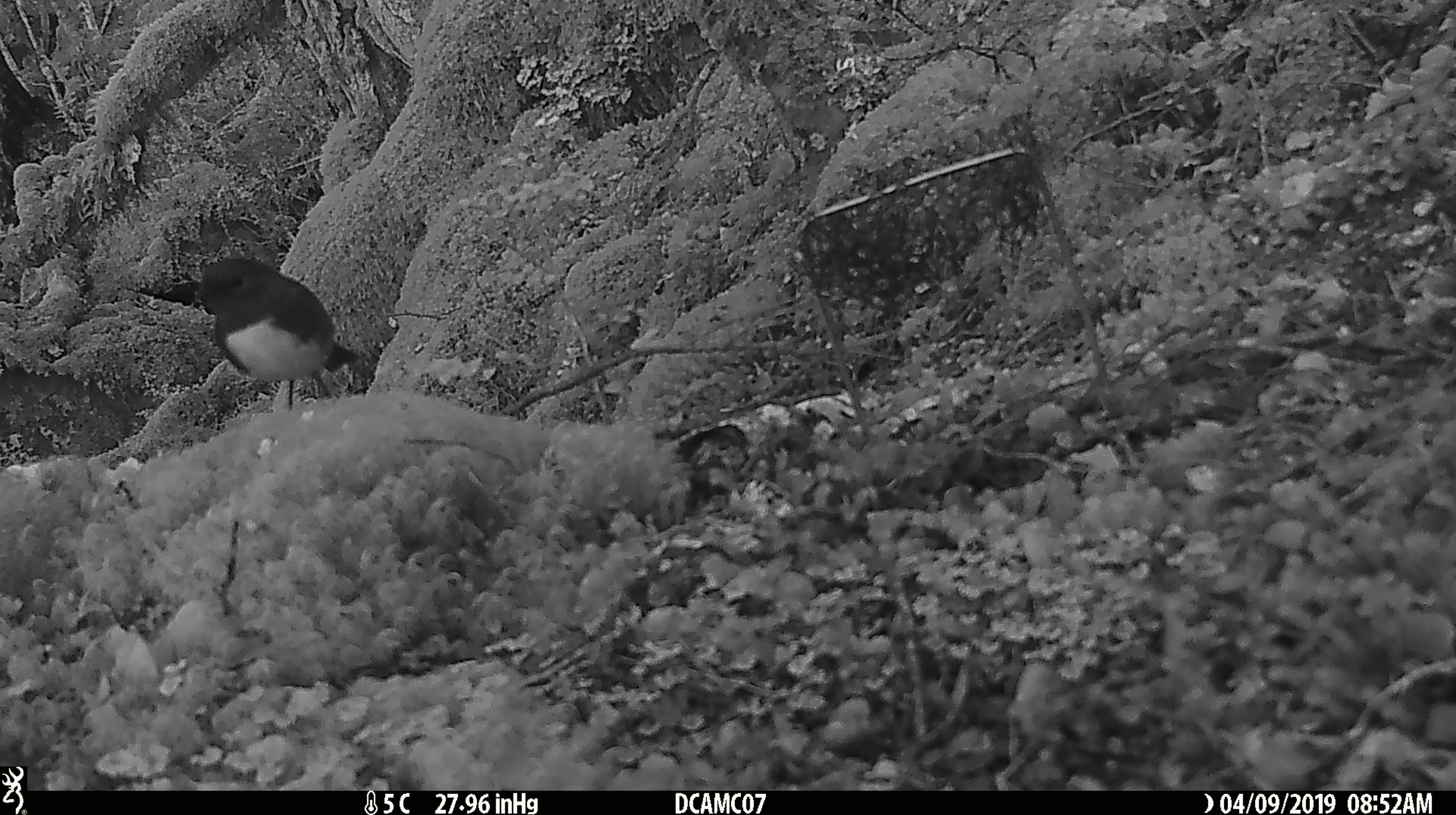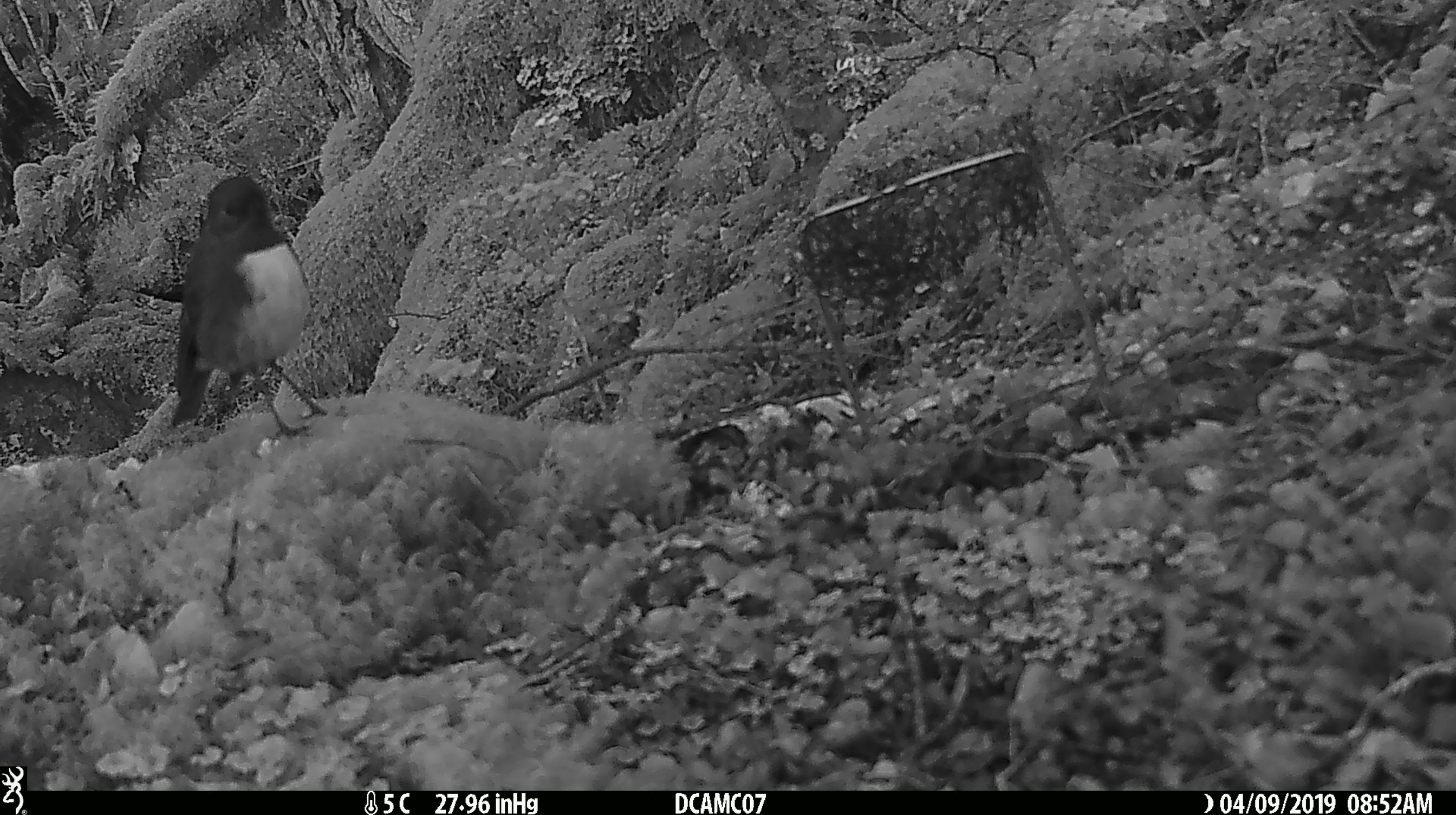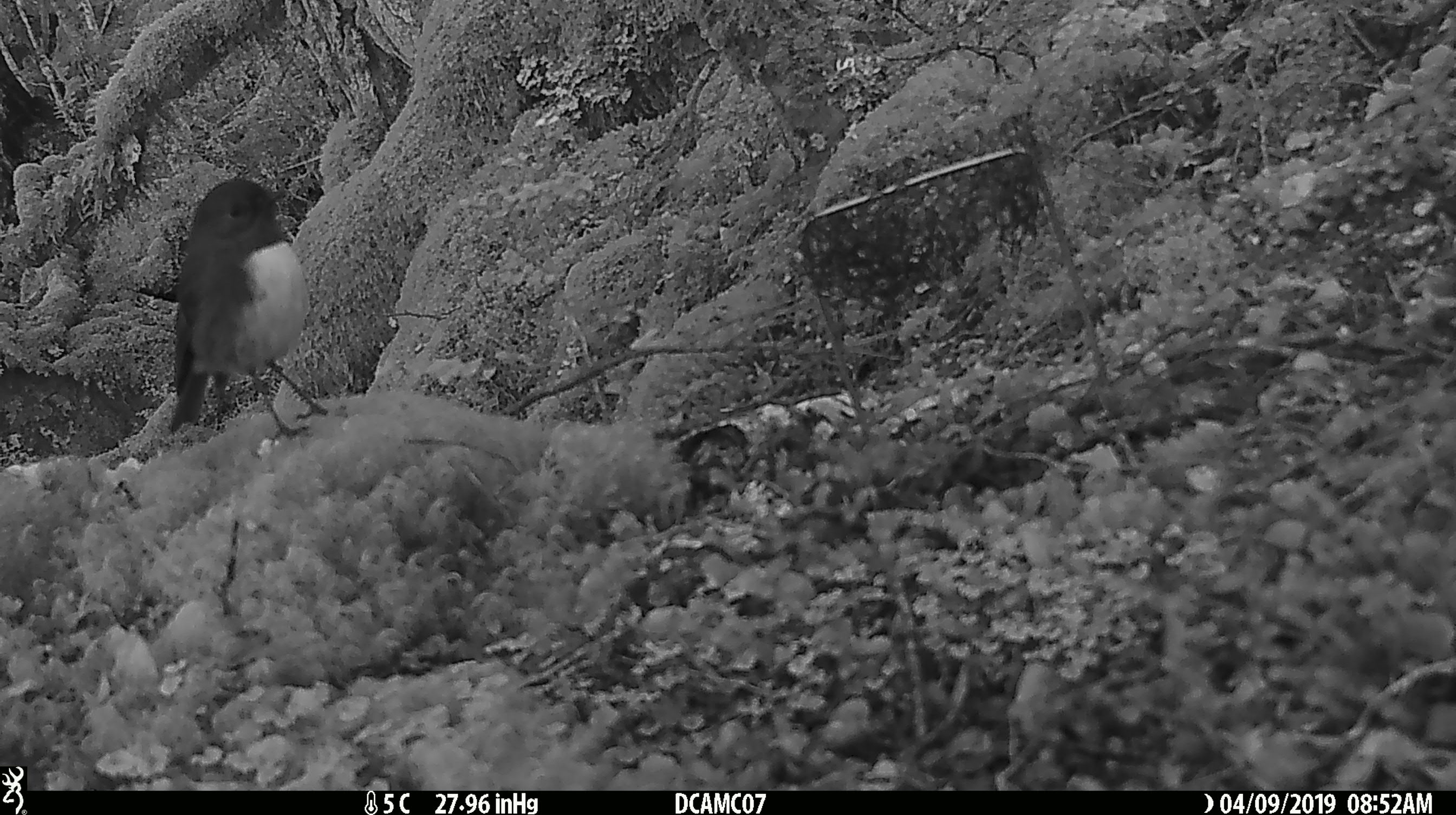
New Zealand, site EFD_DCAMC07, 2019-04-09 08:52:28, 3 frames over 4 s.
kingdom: Animalia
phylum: Chordata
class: Aves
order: Passeriformes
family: Petroicidae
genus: Petroica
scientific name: Petroica australis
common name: new zealand robin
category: robin